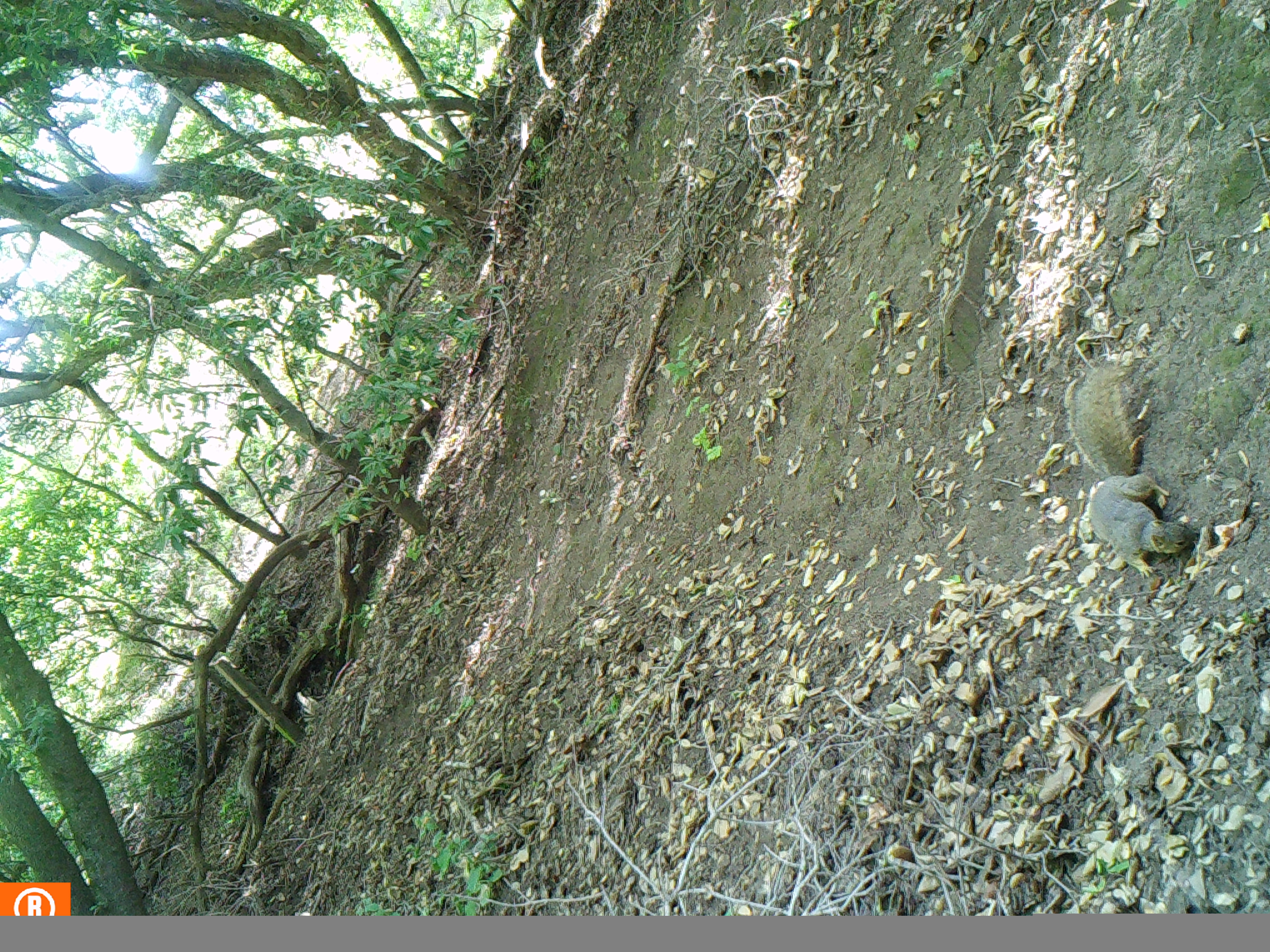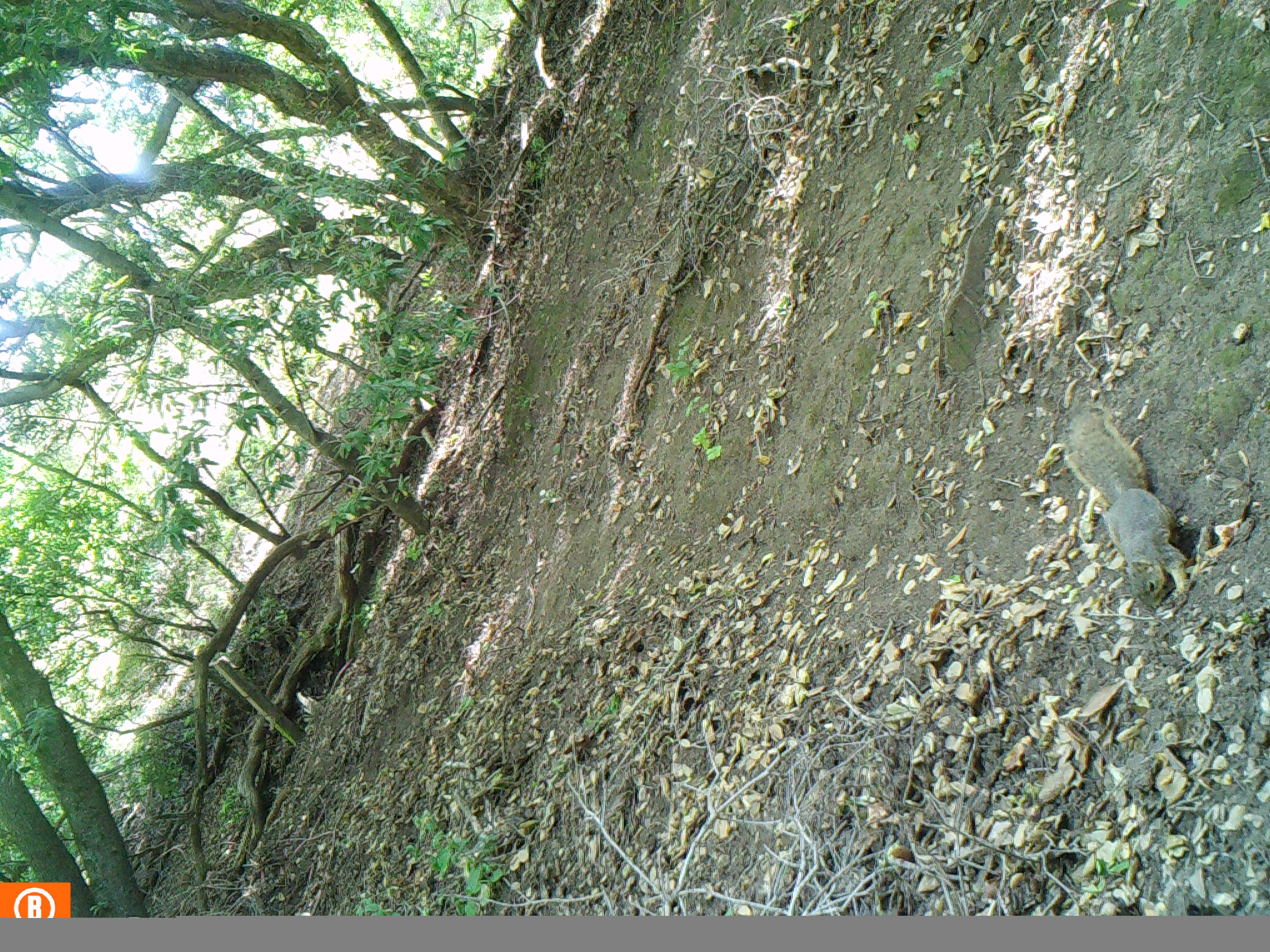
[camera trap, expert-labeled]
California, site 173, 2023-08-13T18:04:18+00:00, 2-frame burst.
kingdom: Animalia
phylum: Chordata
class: Mammalia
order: Rodentia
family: Sciuridae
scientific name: Sciuridae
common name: squirrel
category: unknown squirrel